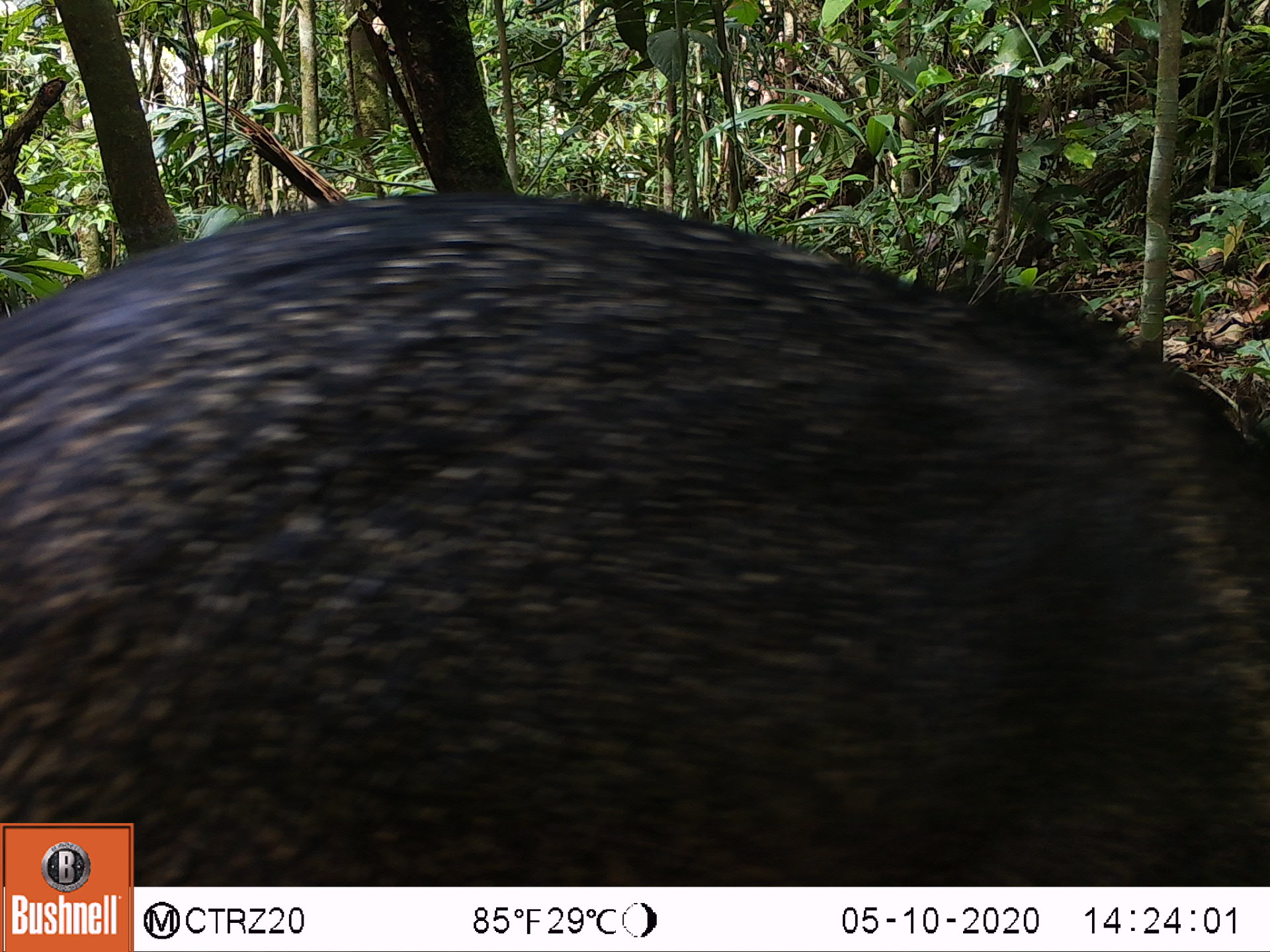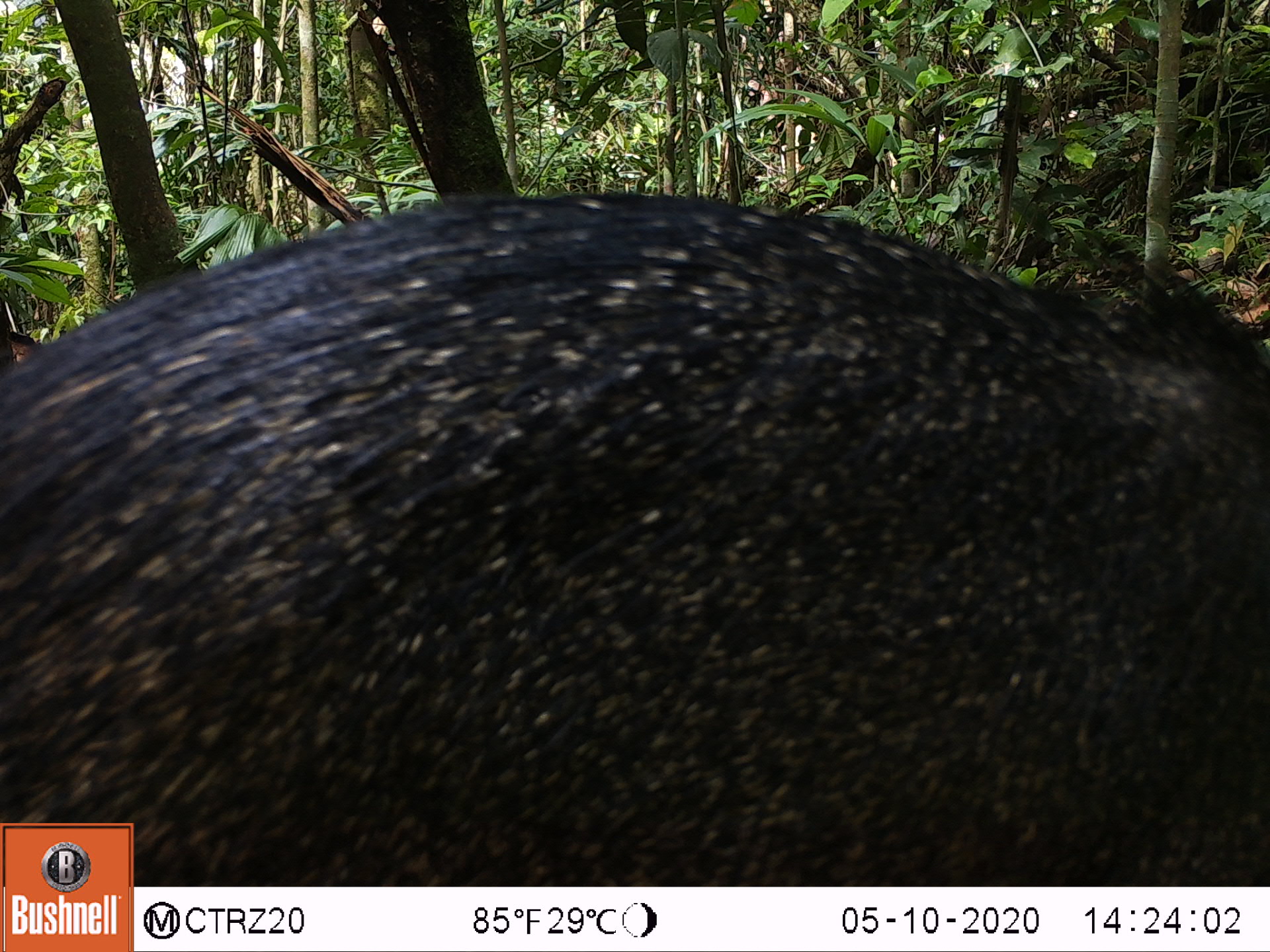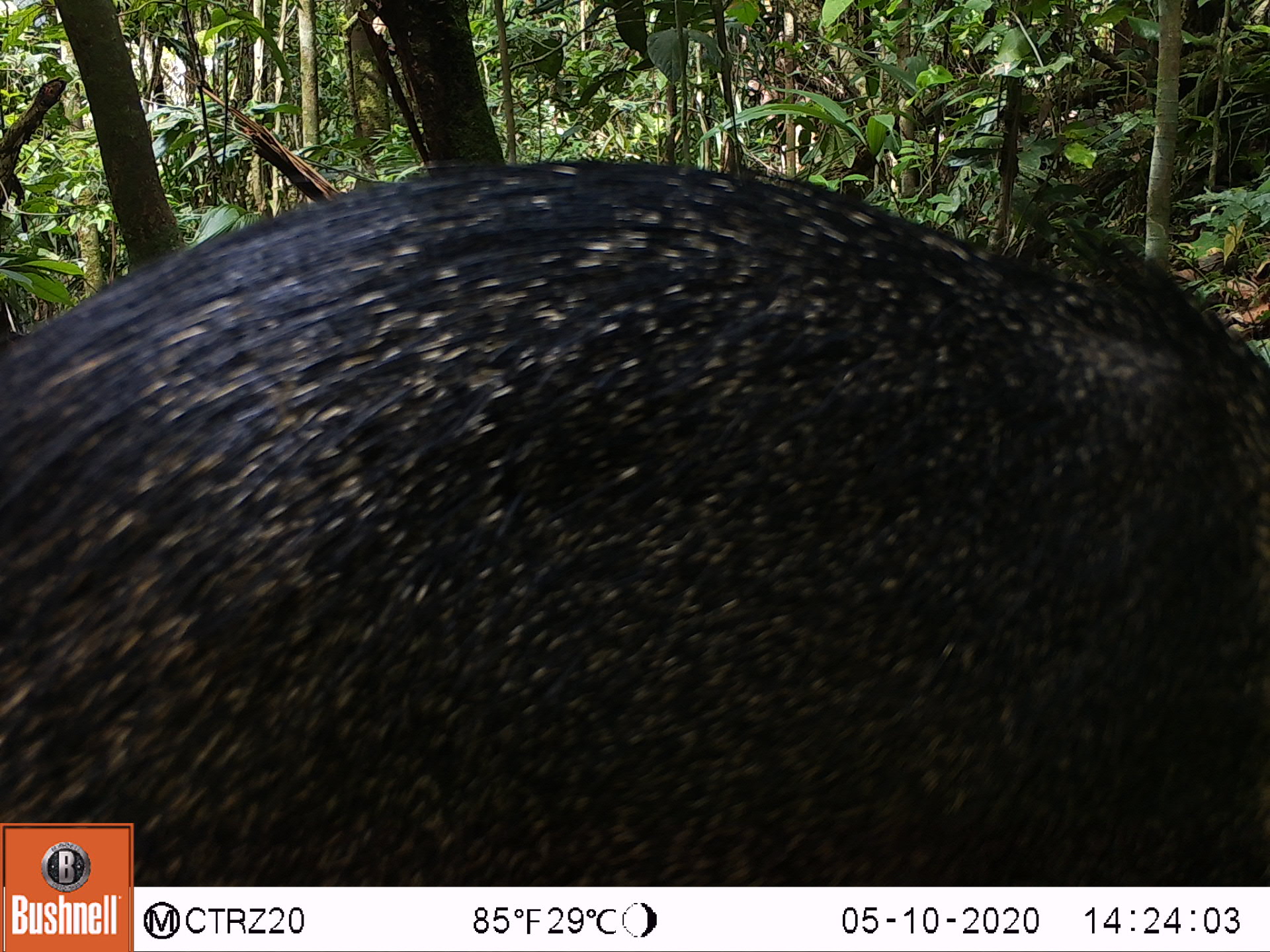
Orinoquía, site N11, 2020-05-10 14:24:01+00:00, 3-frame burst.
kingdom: Animalia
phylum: Chordata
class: Mammalia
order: Artiodactyla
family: Tayassuidae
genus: Pecari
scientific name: Pecari tajacu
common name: collared peccary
Collared peccary (Pecari tajacu).